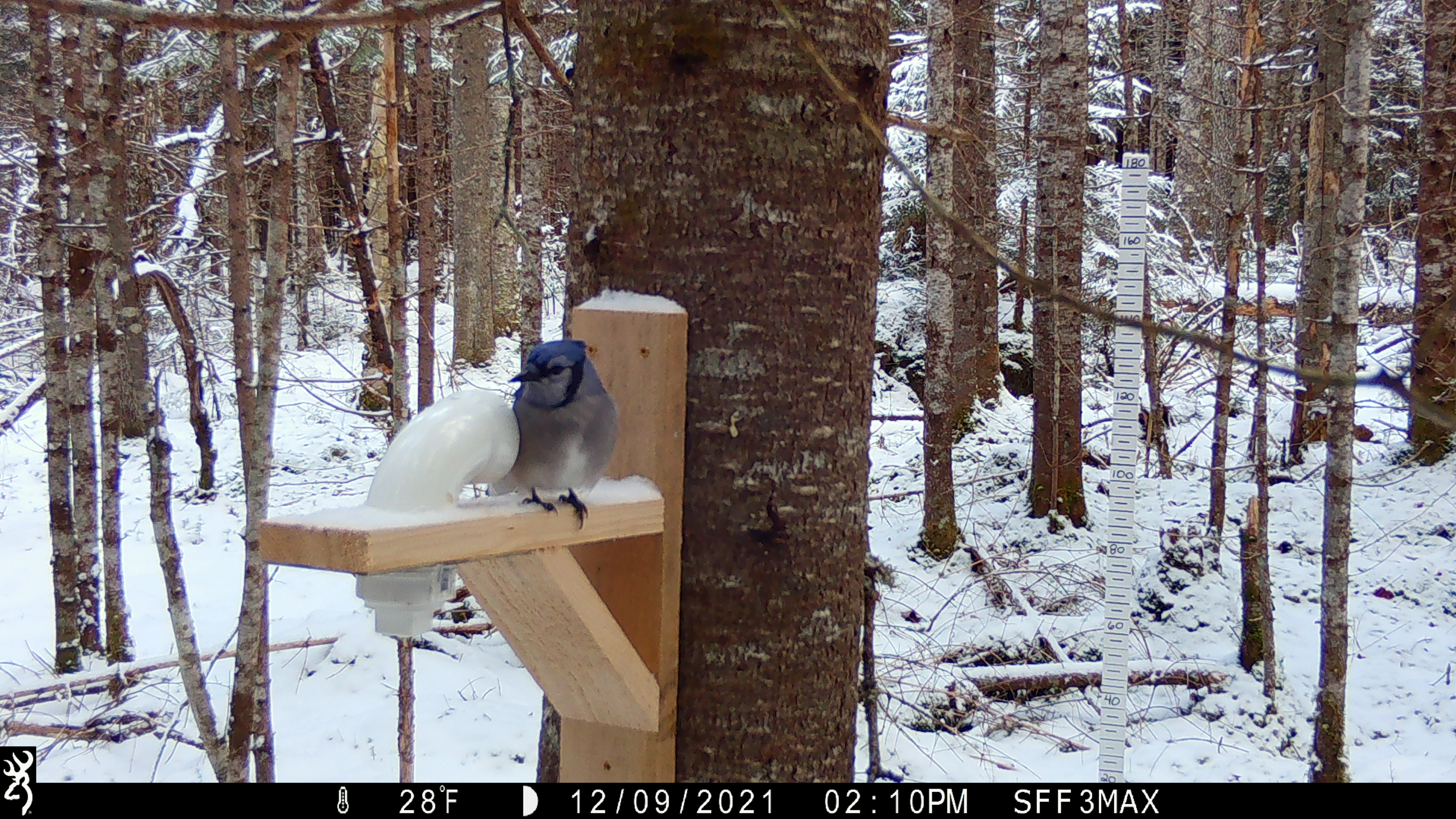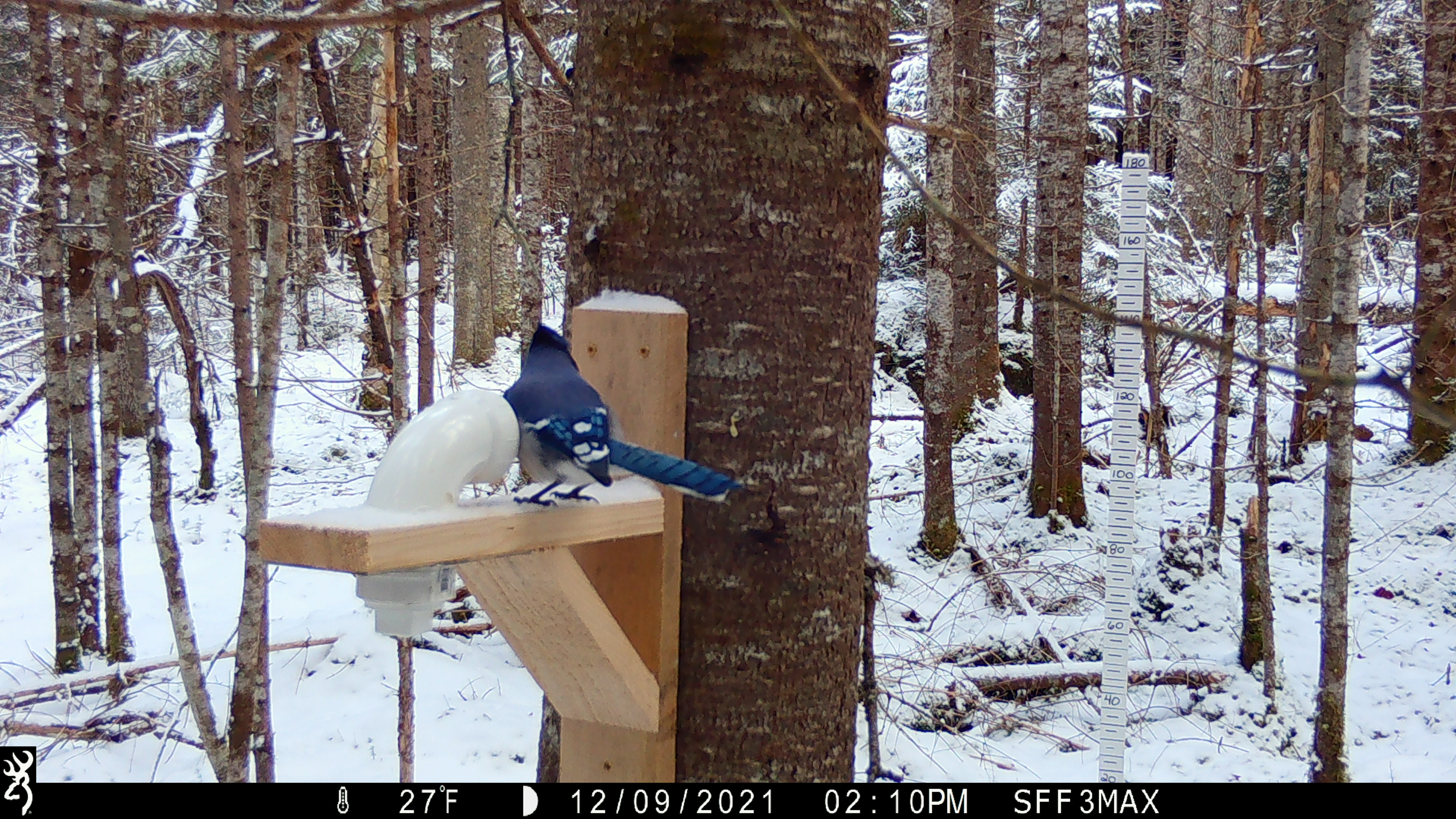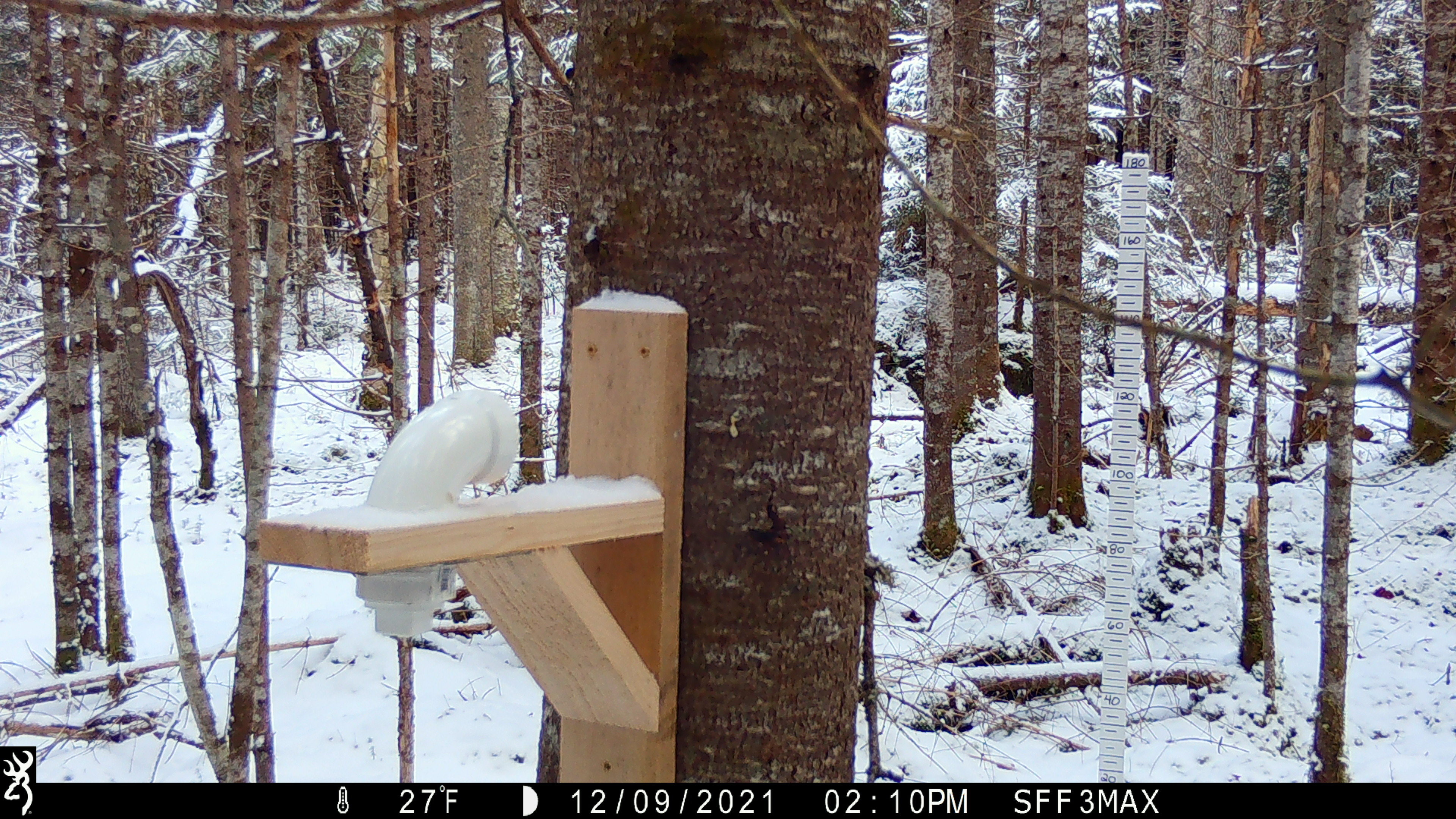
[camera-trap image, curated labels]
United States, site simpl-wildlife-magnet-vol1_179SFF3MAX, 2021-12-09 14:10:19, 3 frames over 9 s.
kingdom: Animalia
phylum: Chordata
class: Aves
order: Passeriformes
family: Corvidae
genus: Cyanocitta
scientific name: Cyanocitta cristata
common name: blue jay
Blue jay (Cyanocitta cristata).